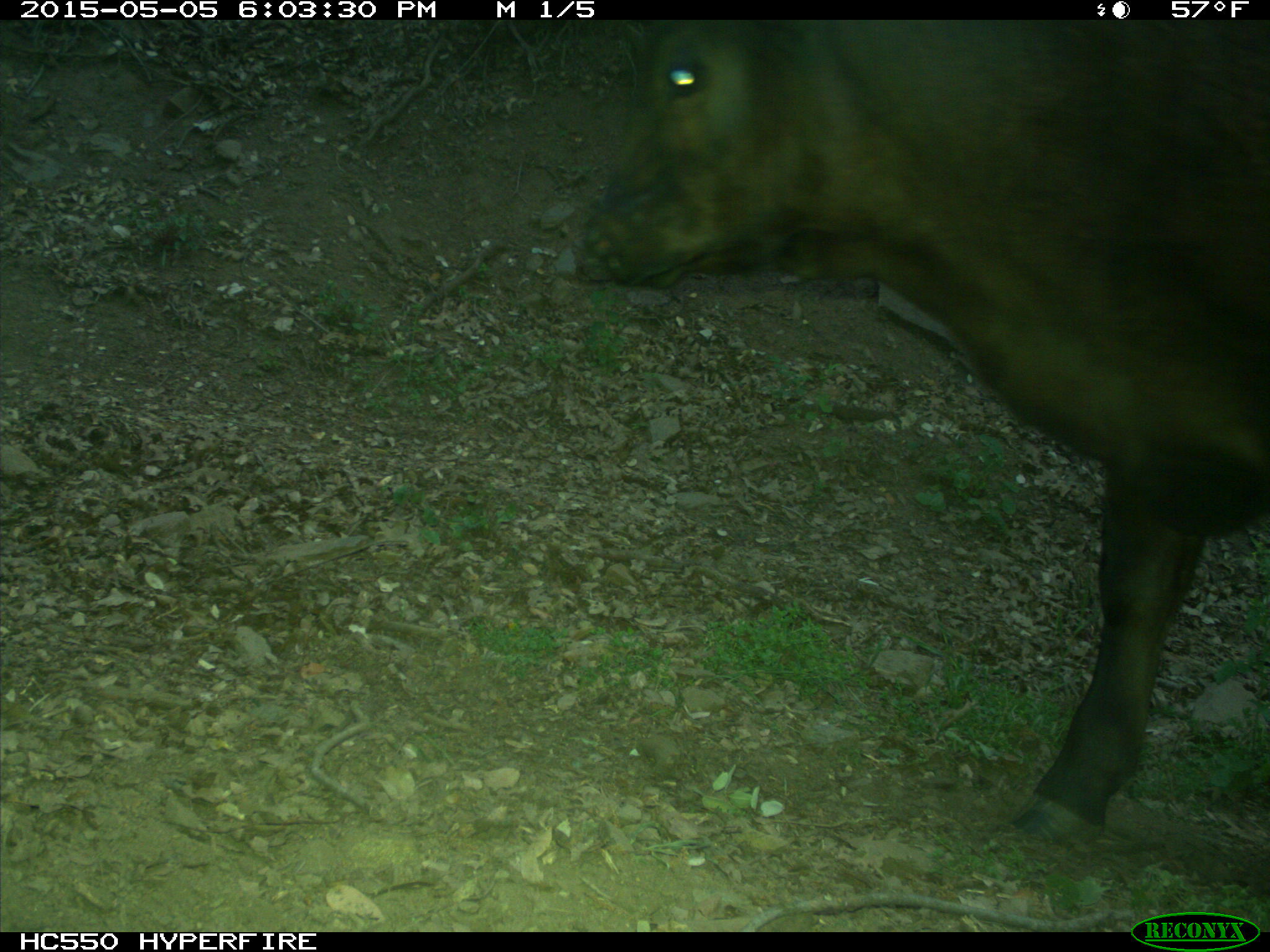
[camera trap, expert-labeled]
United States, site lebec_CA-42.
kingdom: Animalia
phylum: Chordata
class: Mammalia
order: Artiodactyla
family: Bovidae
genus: Bos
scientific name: Bos taurus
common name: domestic cow